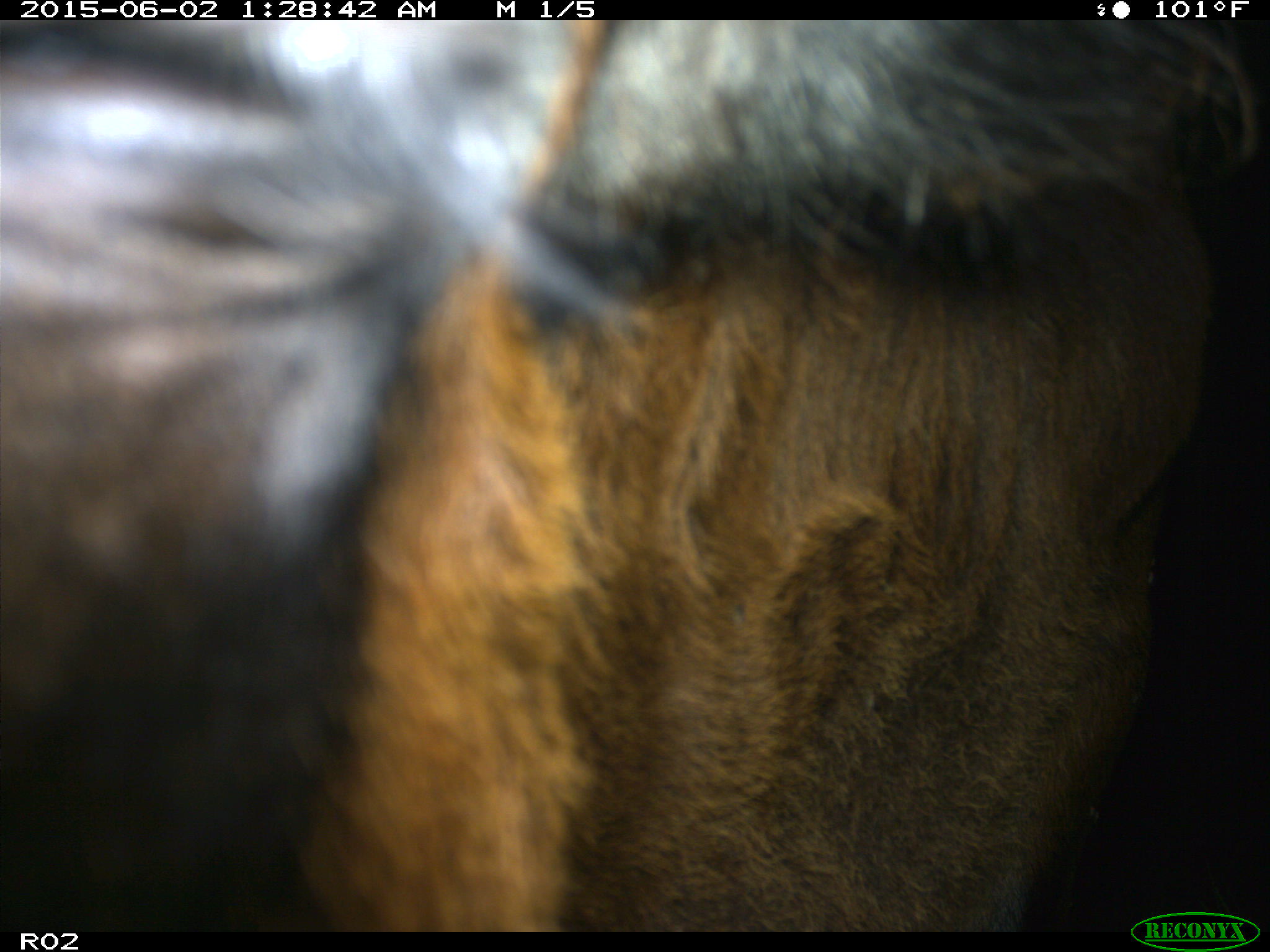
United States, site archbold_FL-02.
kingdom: Animalia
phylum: Chordata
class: Mammalia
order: Artiodactyla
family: Bovidae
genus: Bos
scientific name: Bos taurus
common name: domestic cow